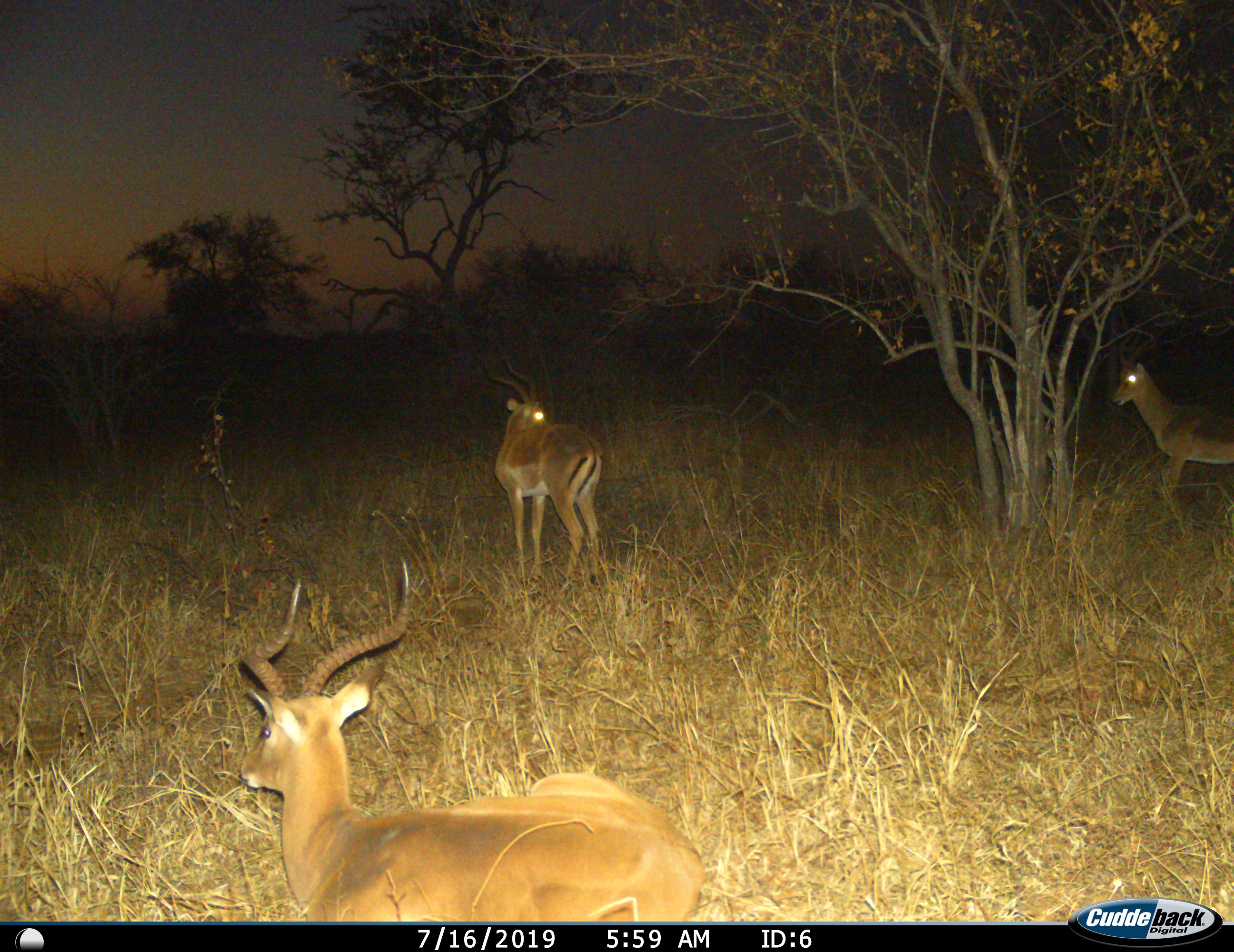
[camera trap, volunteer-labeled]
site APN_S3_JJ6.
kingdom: Animalia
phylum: Chordata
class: Mammalia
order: Artiodactyla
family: Bovidae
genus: Aepyceros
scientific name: Aepyceros melampus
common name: impala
Impala (Aepyceros melampus), count 3. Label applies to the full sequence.